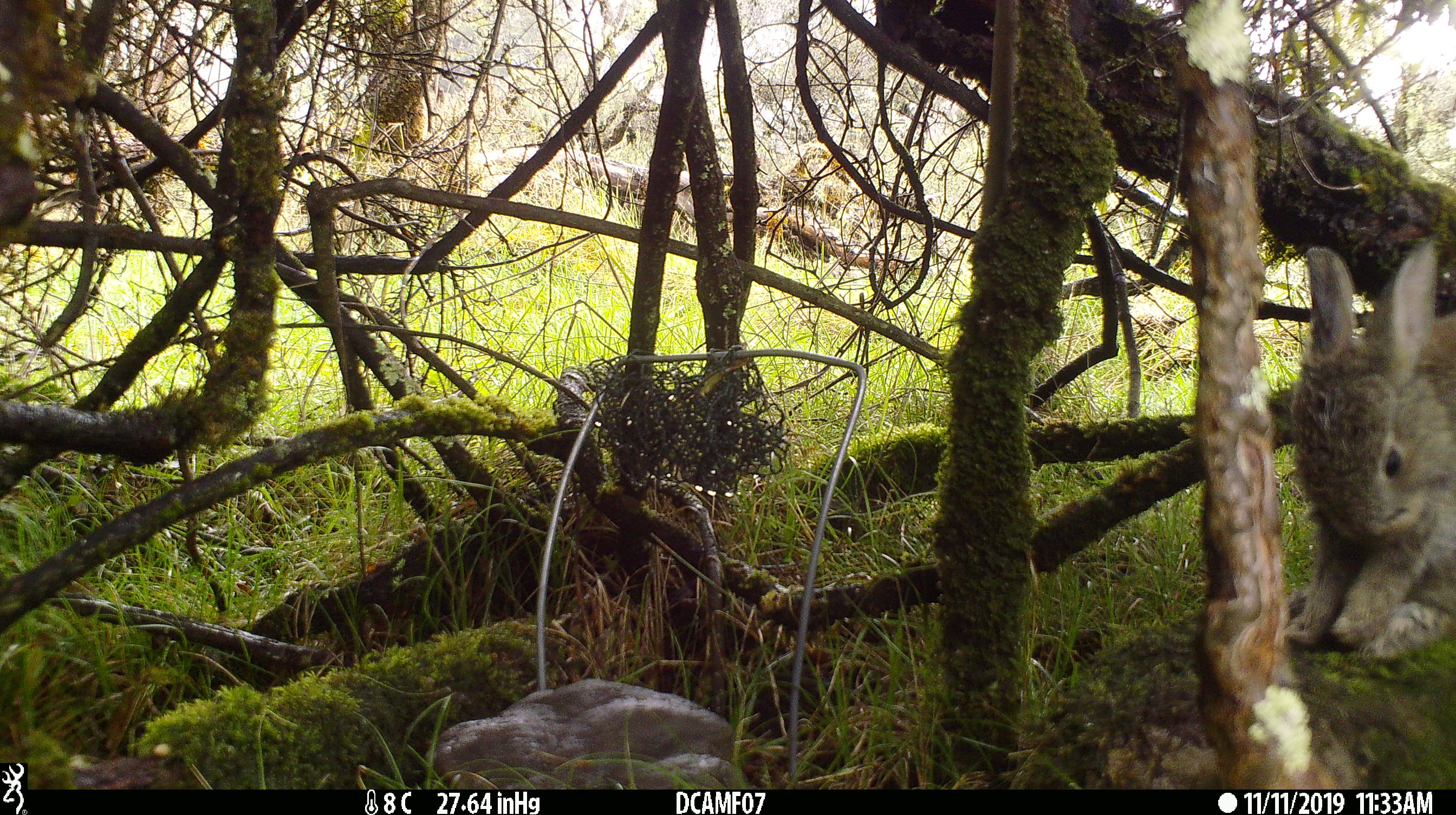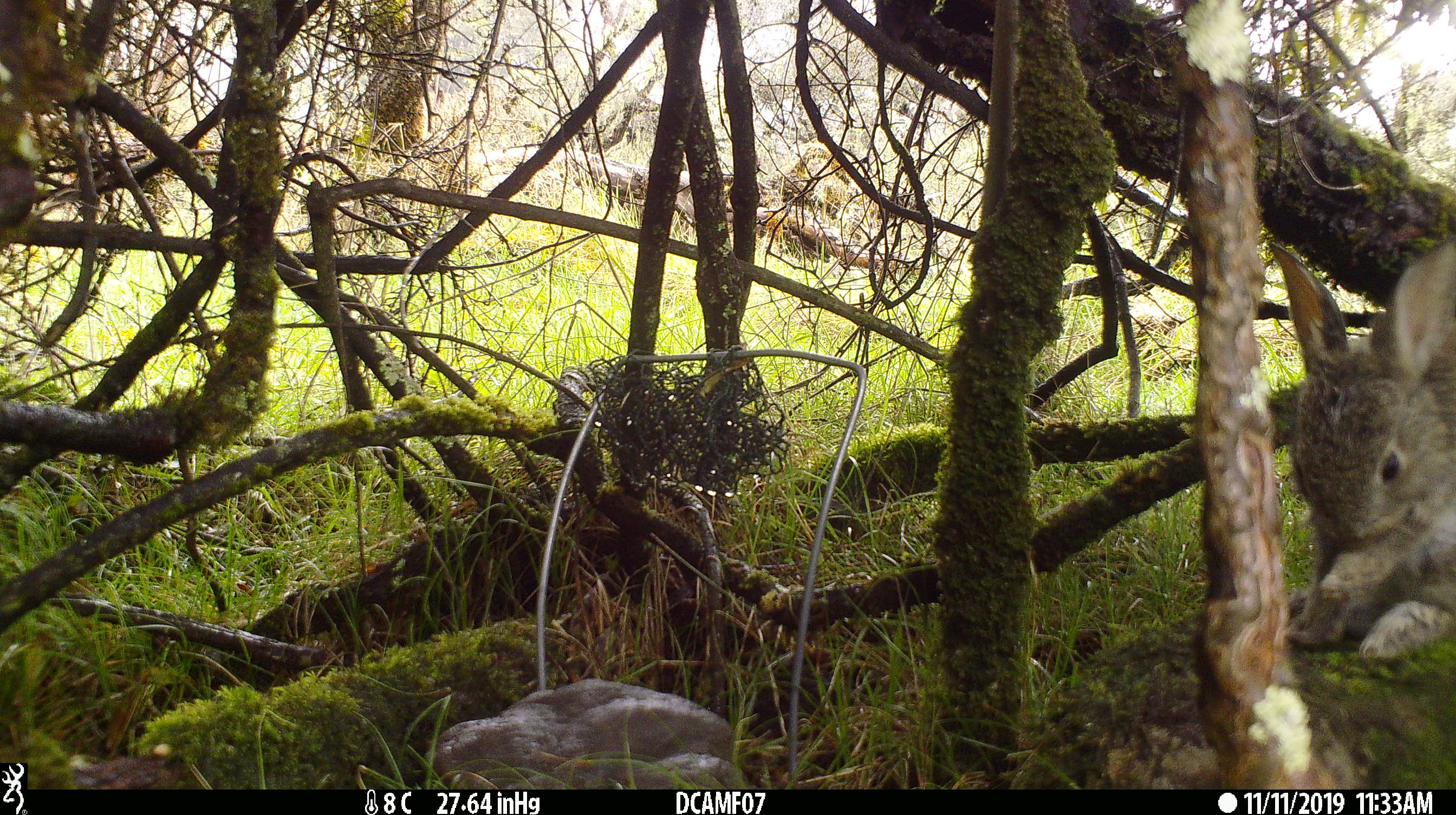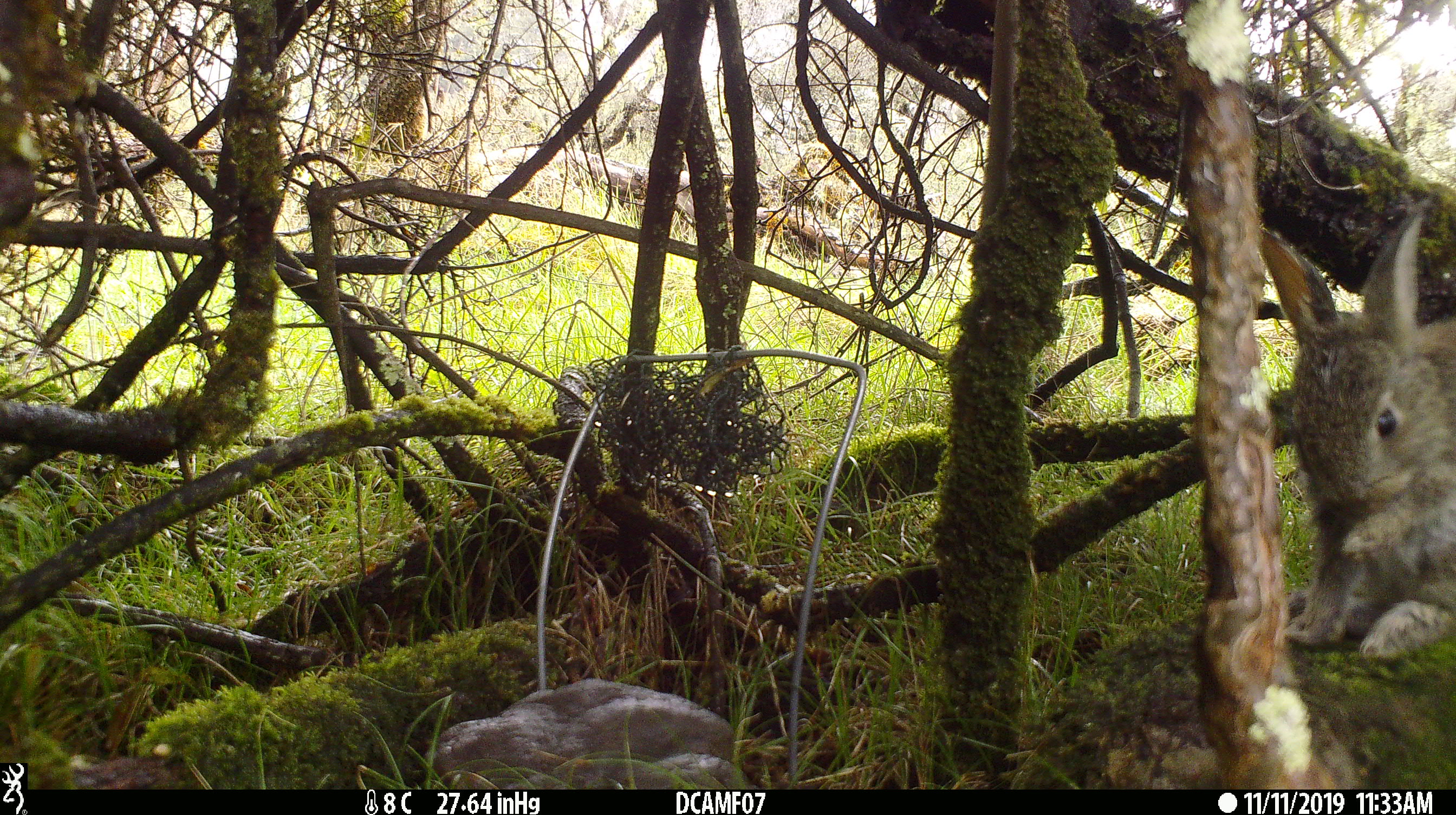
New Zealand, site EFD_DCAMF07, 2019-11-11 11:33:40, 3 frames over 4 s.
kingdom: Animalia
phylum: Chordata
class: Mammalia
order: Lagomorpha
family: Leporidae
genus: Oryctolagus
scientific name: Oryctolagus cuniculus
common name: european rabbit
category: rabbit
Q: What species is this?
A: Rabbit (european rabbit) (Oryctolagus cuniculus).